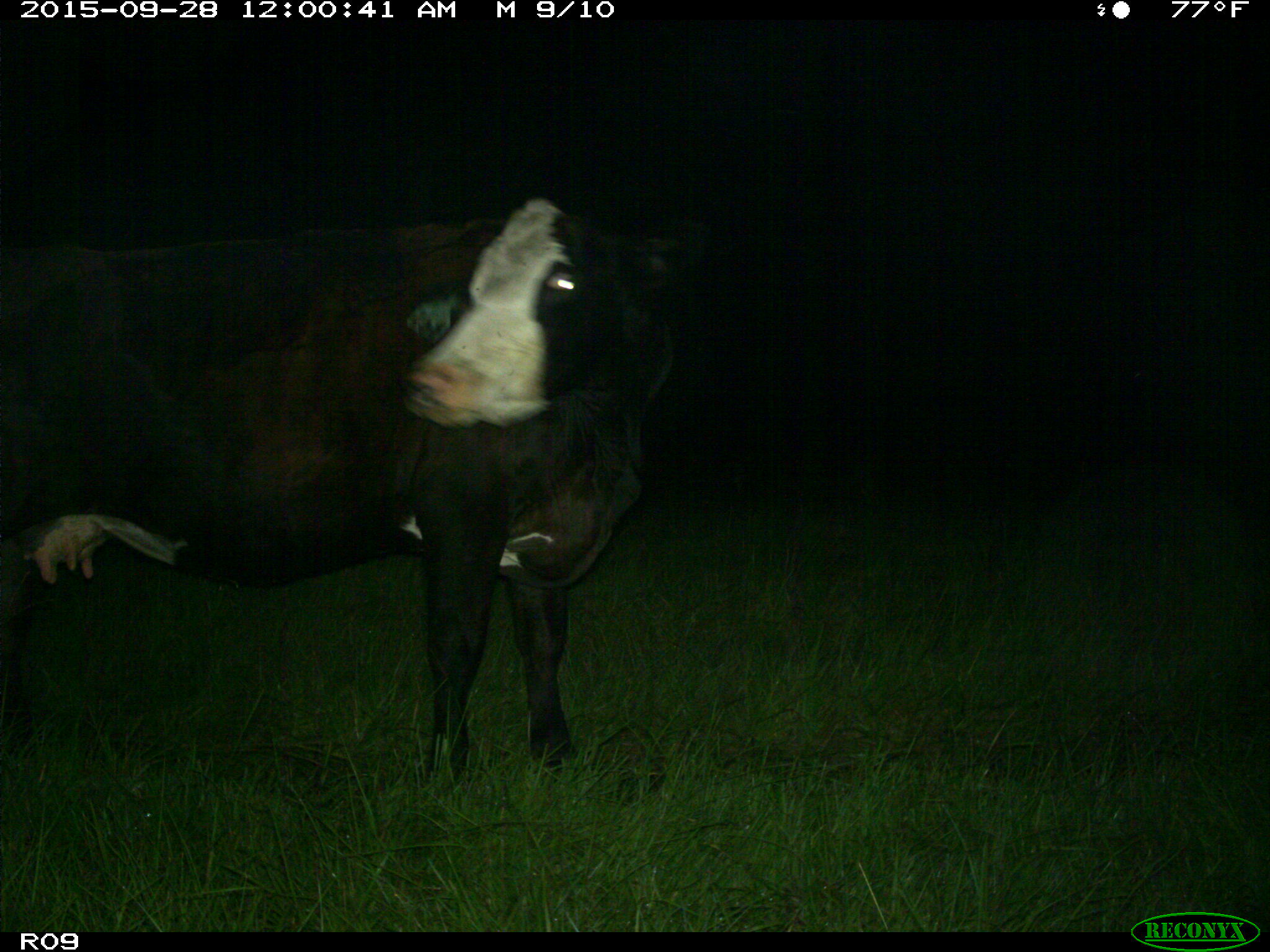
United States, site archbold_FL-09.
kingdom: Animalia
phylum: Chordata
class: Mammalia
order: Artiodactyla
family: Bovidae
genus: Bos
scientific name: Bos taurus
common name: domestic cow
Bos taurus (domestic cow).